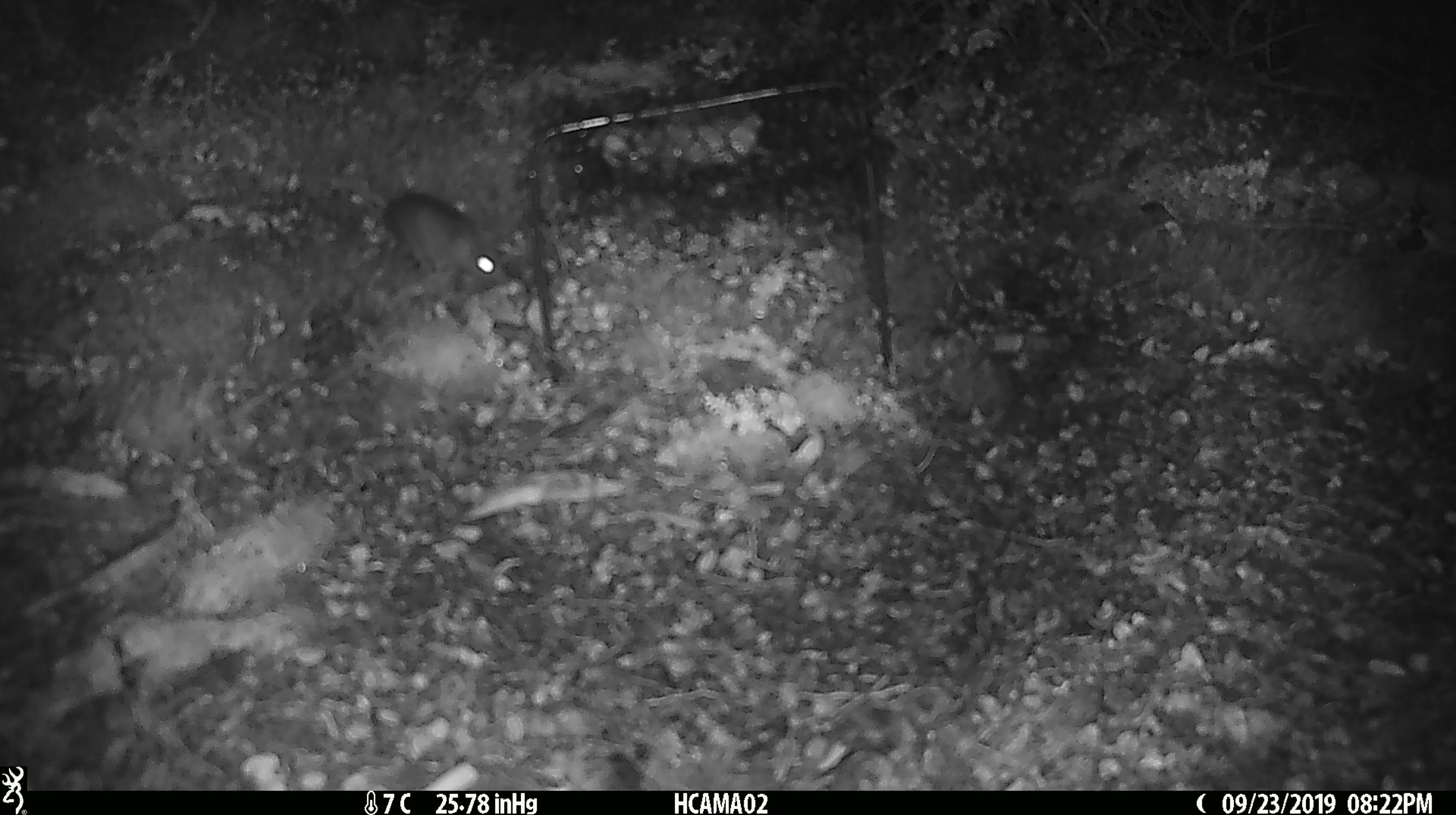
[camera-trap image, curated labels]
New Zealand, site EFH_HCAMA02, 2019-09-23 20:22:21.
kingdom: Animalia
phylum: Chordata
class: Mammalia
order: Rodentia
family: Muridae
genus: Mus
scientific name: Mus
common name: mouse